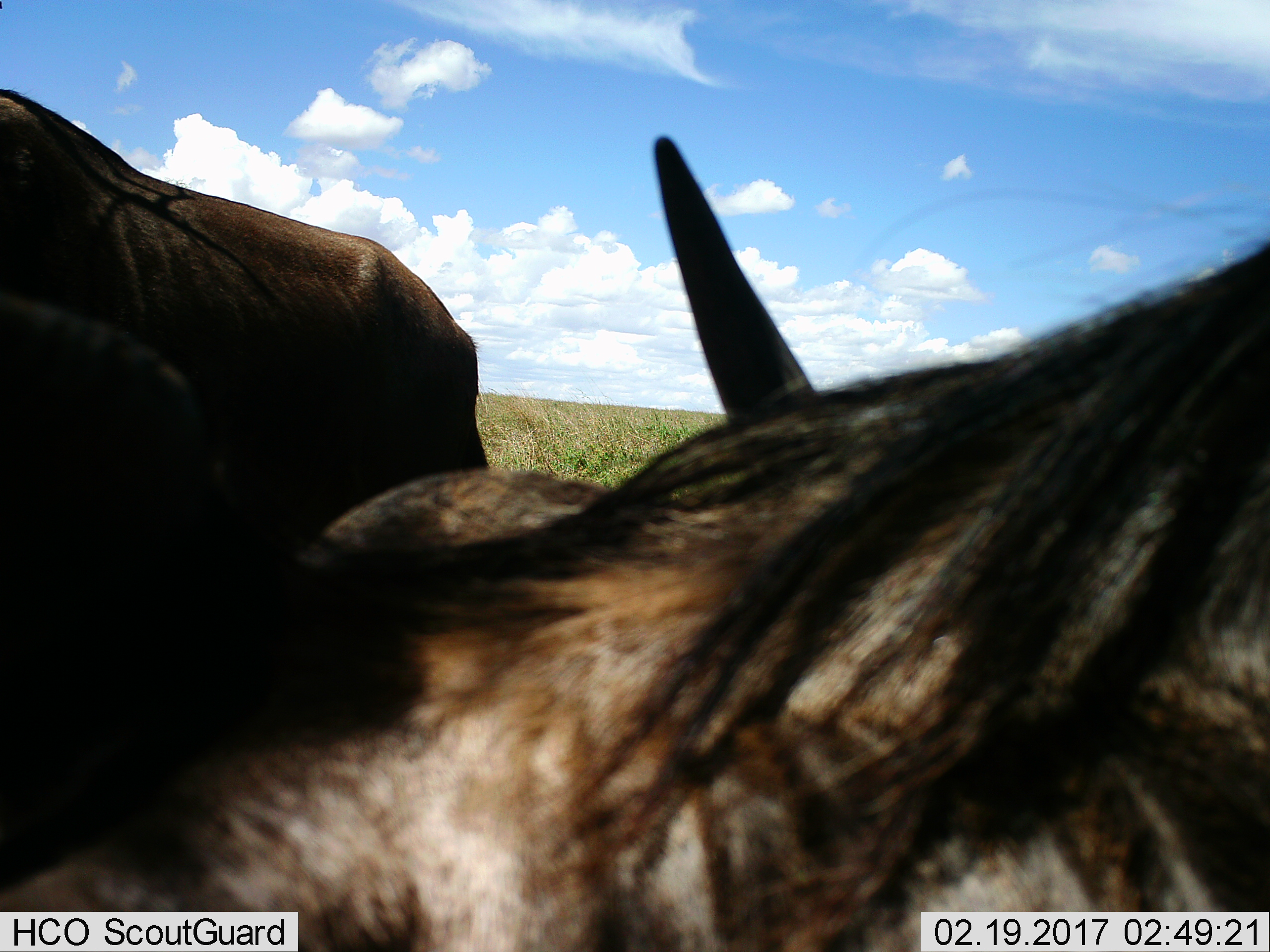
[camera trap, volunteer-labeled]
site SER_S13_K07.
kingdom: Animalia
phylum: Chordata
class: Mammalia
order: Artiodactyla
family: Bovidae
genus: Connochaetes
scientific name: Connochaetes taurinus taurinus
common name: blue wildebeest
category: wildebeestblue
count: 2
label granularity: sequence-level